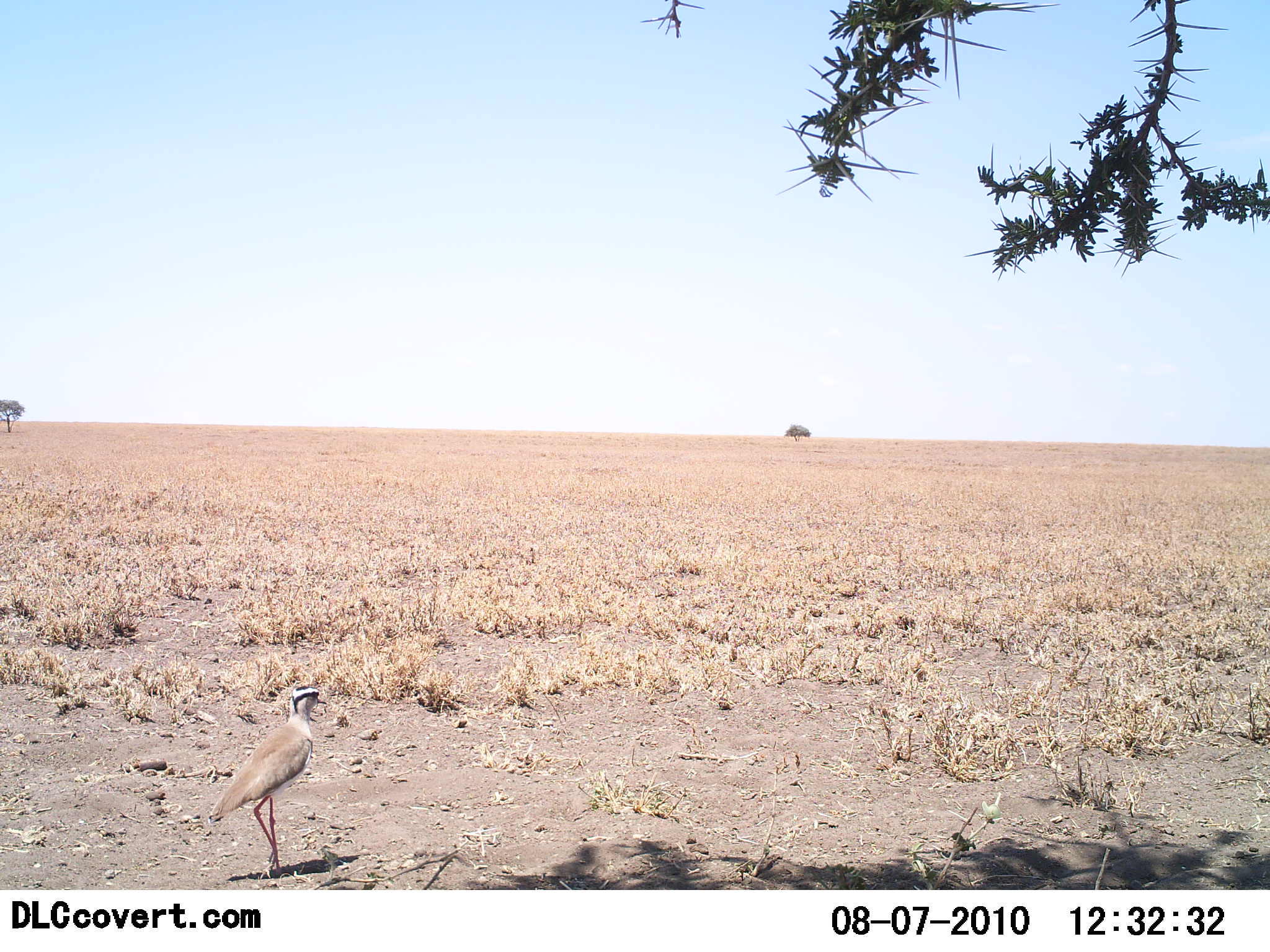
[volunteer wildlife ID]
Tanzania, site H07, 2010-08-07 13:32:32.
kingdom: Animalia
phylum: Chordata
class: Aves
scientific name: Aves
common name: bird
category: otherbird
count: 1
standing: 93%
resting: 0%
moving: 7%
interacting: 0%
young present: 0%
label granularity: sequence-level